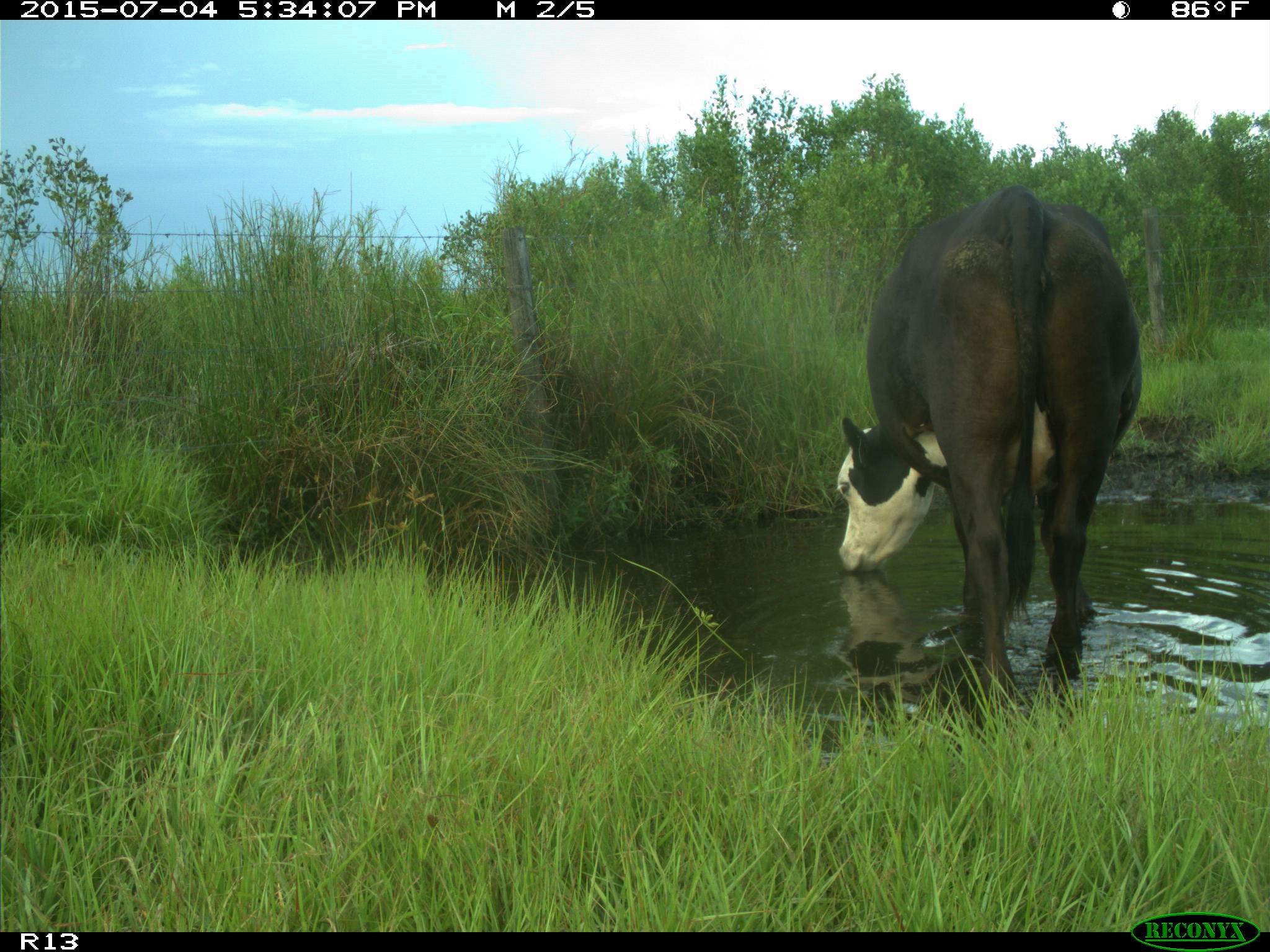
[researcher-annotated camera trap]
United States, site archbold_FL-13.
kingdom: Animalia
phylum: Chordata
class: Mammalia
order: Artiodactyla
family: Bovidae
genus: Bos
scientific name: Bos taurus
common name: domestic cow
Bos taurus (domestic cow).